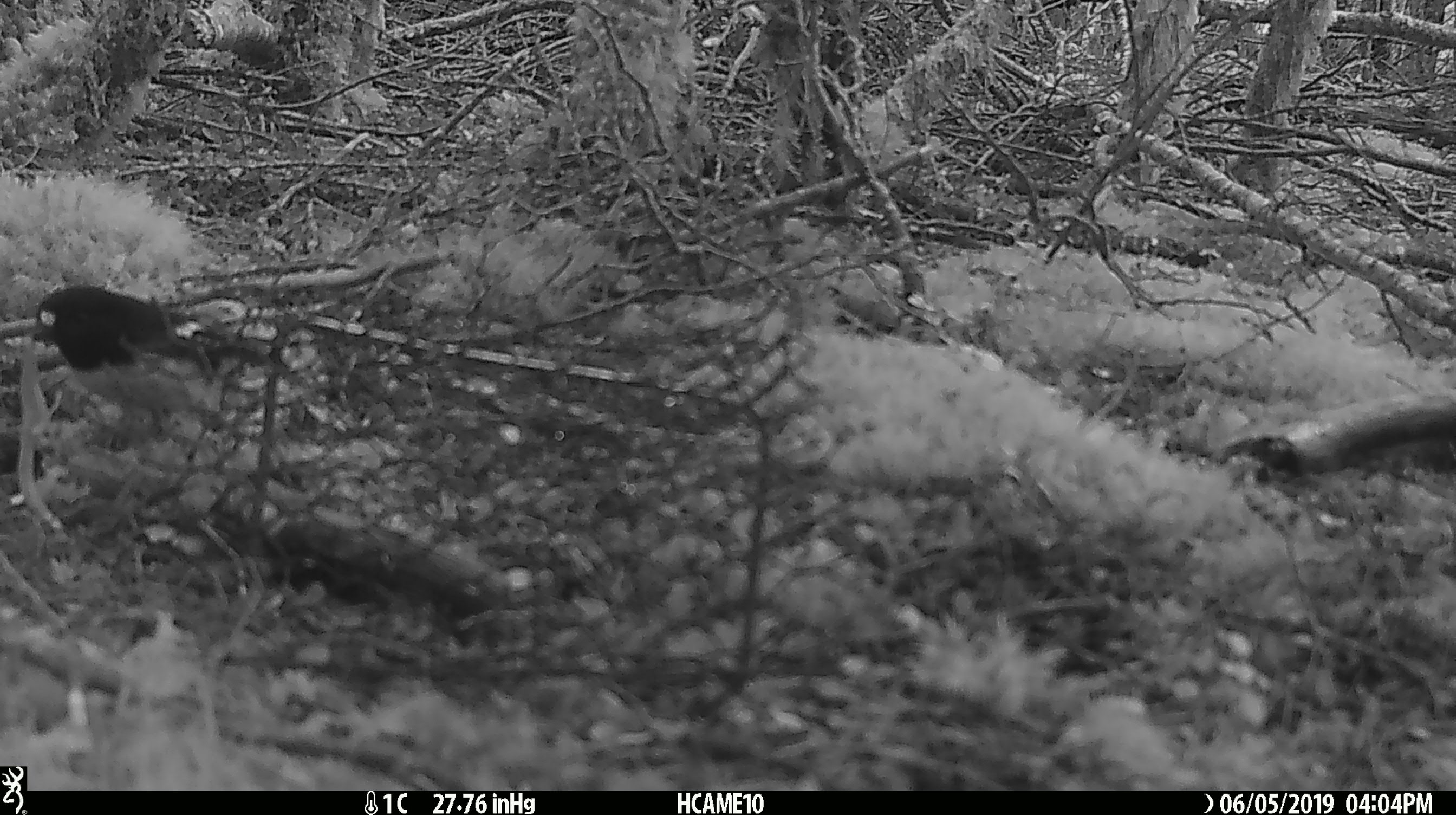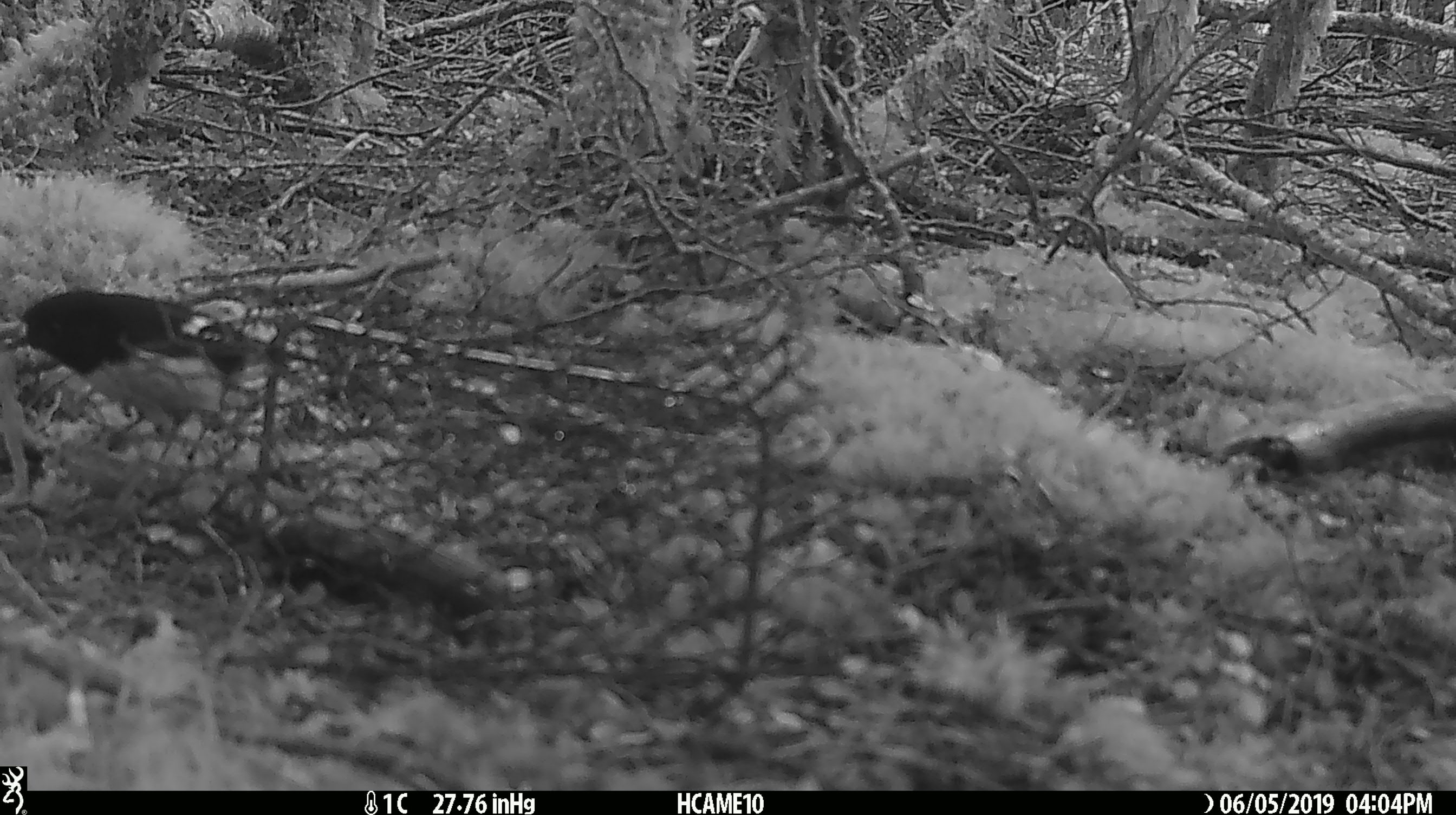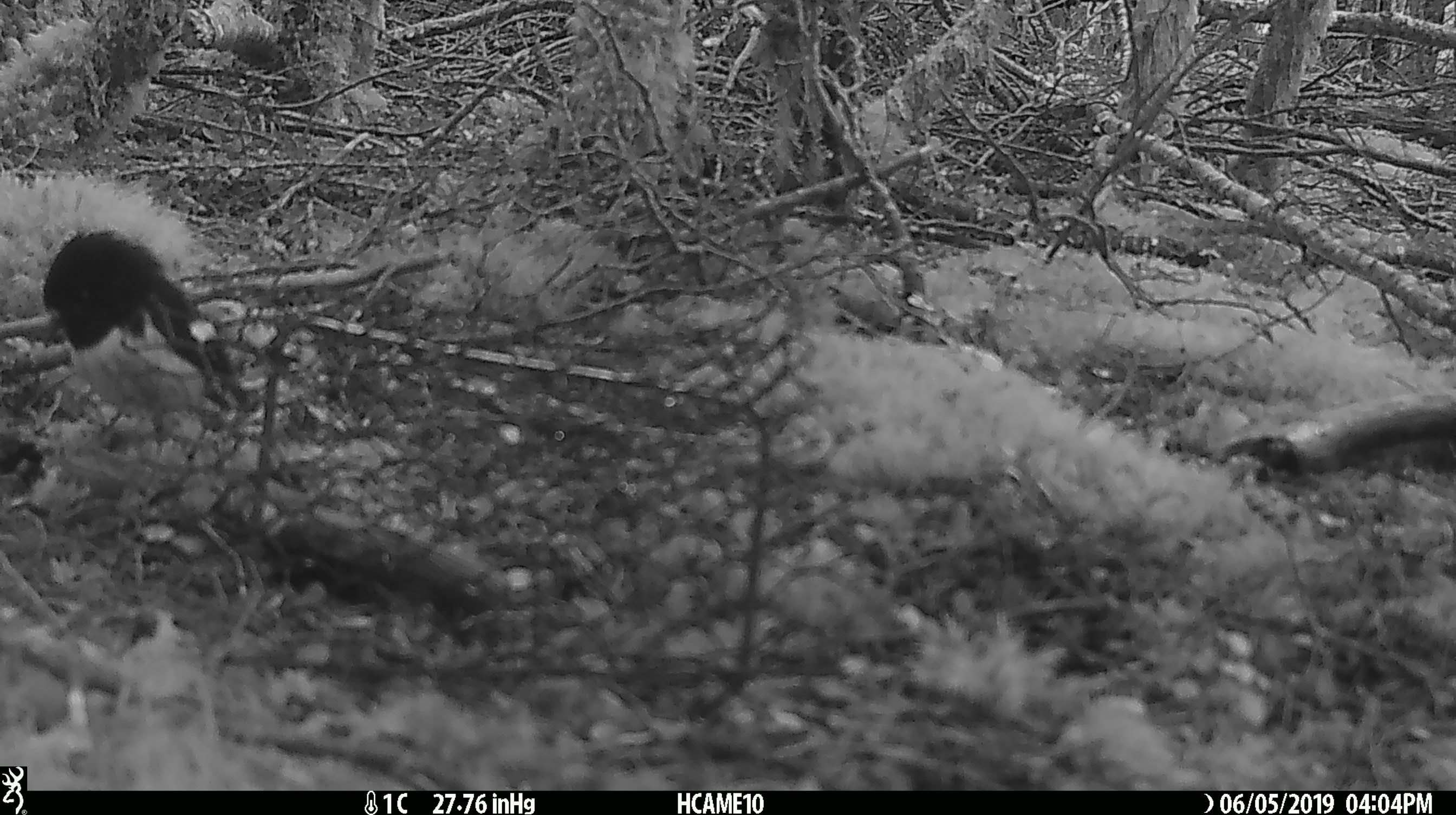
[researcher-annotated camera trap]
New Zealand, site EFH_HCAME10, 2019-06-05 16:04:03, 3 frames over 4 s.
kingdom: Animalia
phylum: Chordata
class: Aves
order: Passeriformes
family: Petroicidae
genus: Petroica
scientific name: Petroica macrocephala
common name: tomtit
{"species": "tomtit (Petroica macrocephala)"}